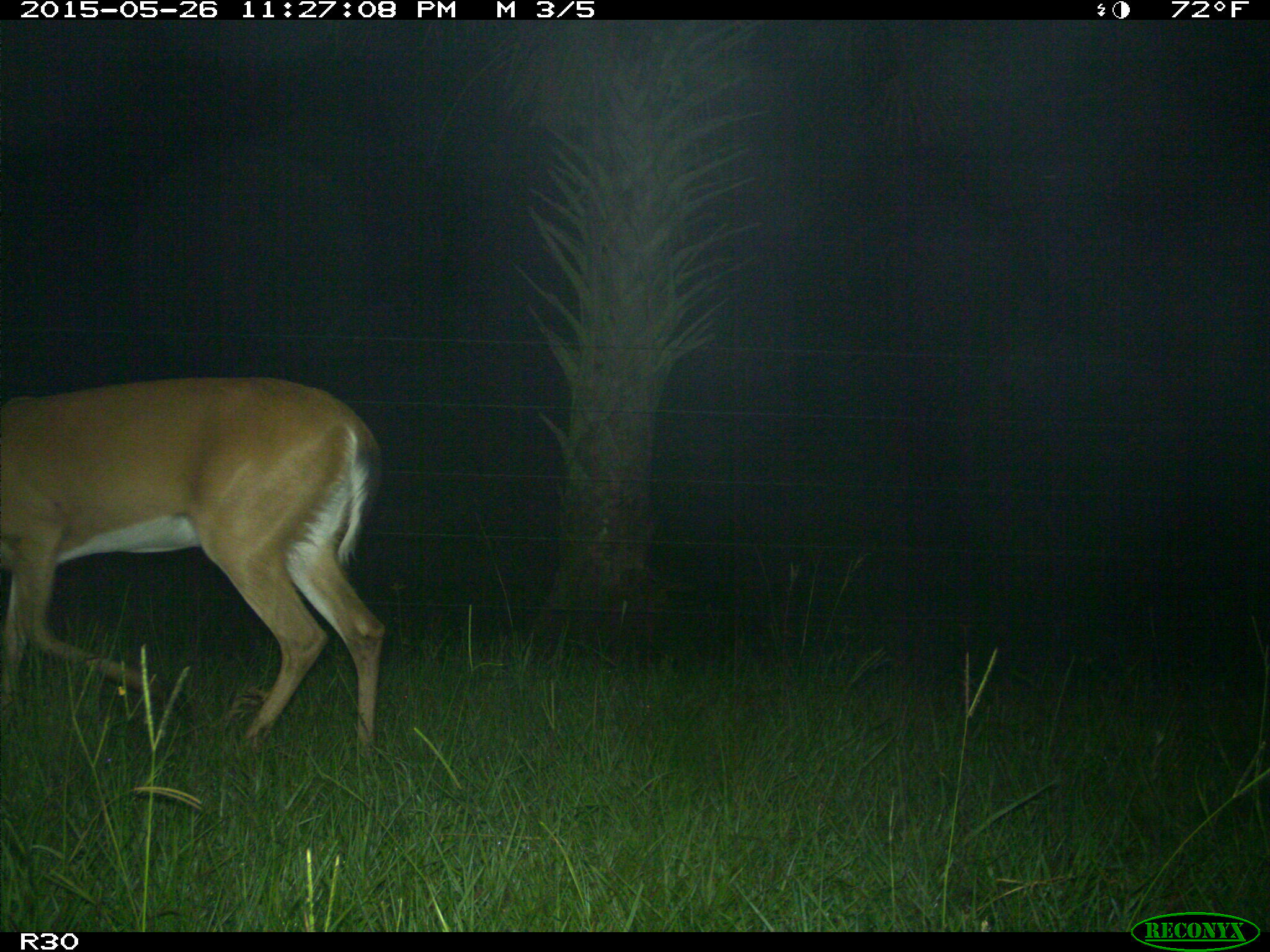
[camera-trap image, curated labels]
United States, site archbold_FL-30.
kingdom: Animalia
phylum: Chordata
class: Mammalia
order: Artiodactyla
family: Cervidae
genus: Odocoileus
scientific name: Odocoileus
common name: deer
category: unidentified deer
Unidentified deer (deer) (Odocoileus).